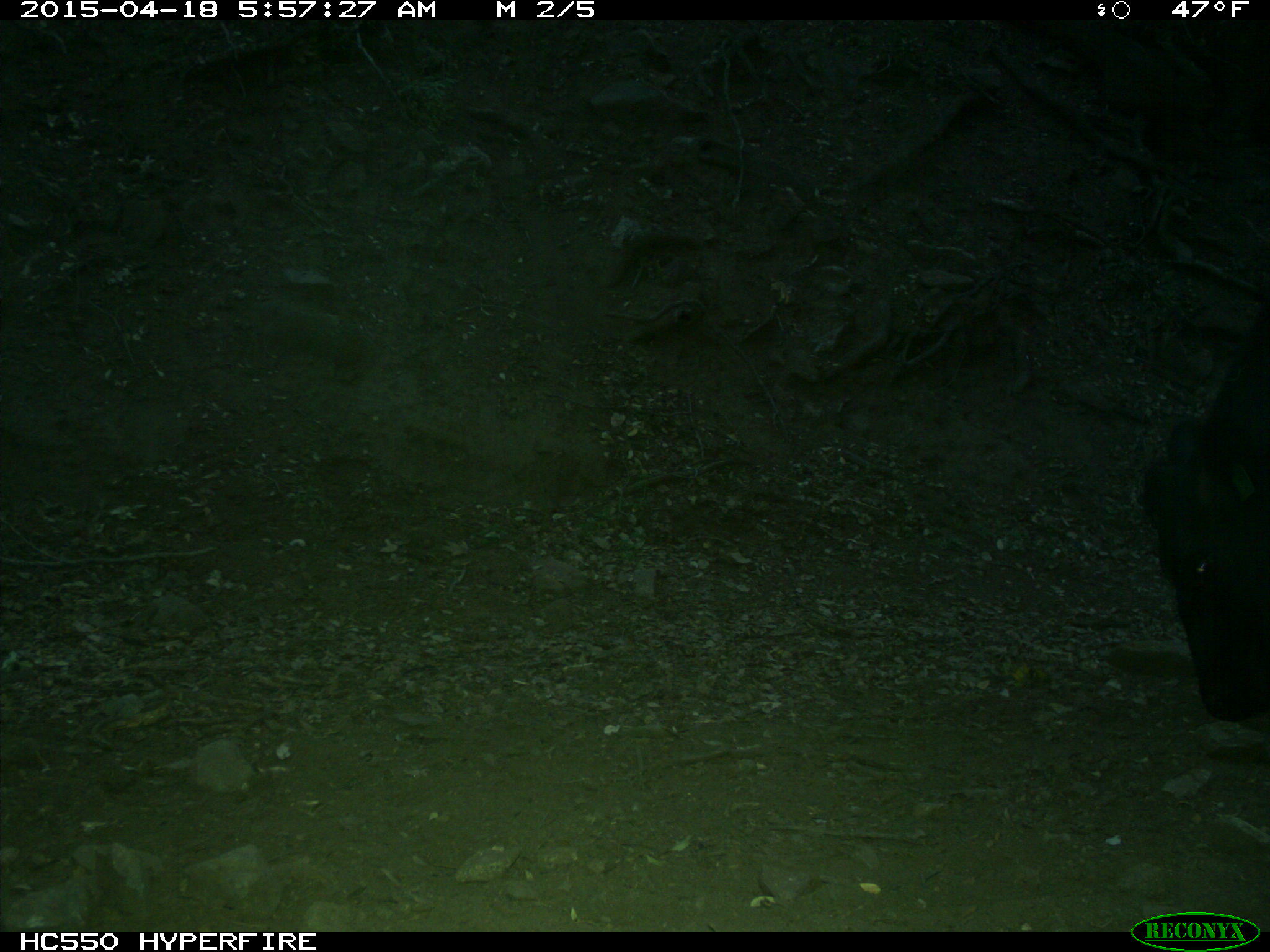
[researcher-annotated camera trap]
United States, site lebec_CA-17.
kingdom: Animalia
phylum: Chordata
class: Mammalia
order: Artiodactyla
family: Bovidae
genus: Bos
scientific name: Bos taurus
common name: domestic cow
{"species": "Bos taurus (domestic cow)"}